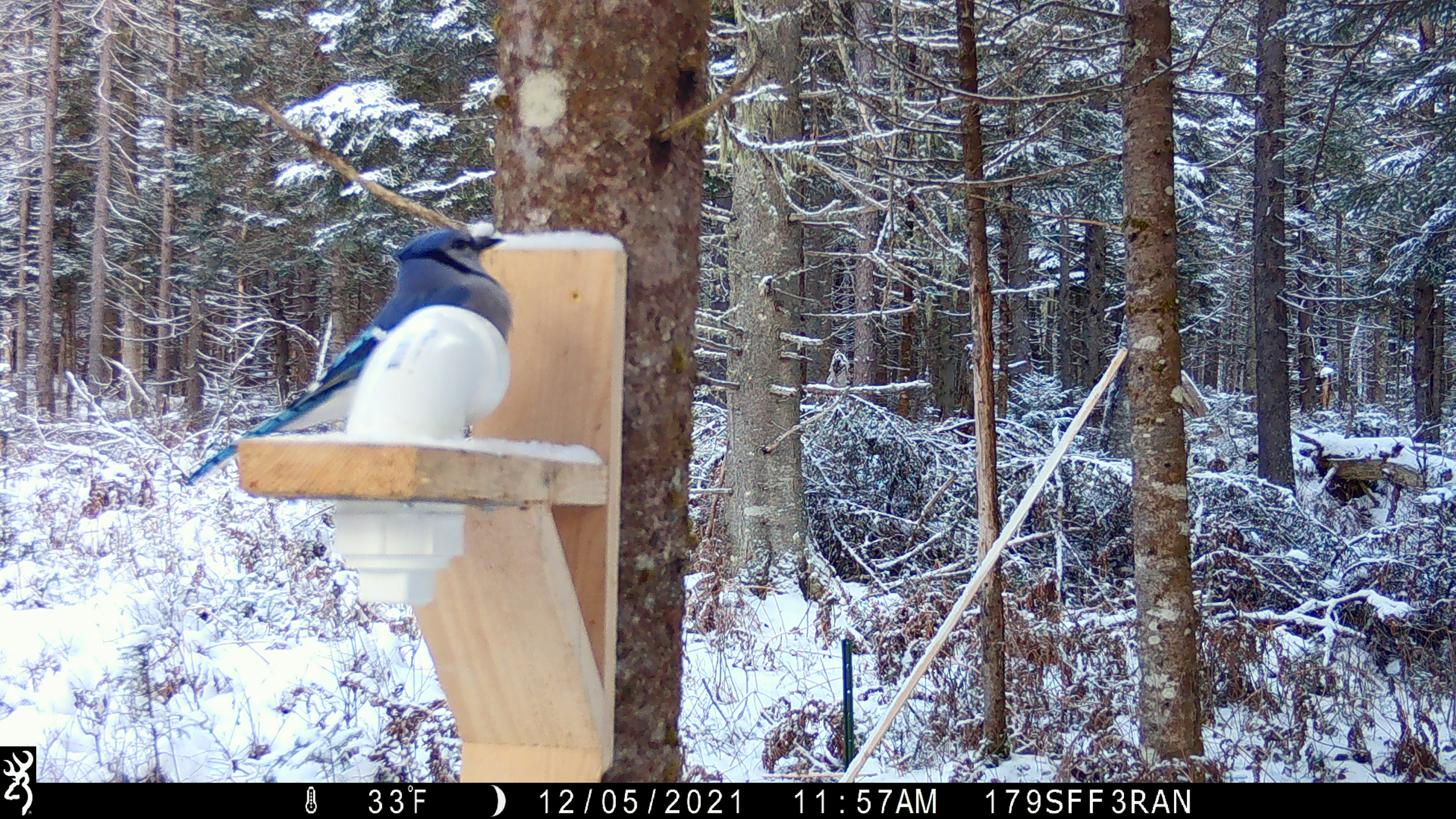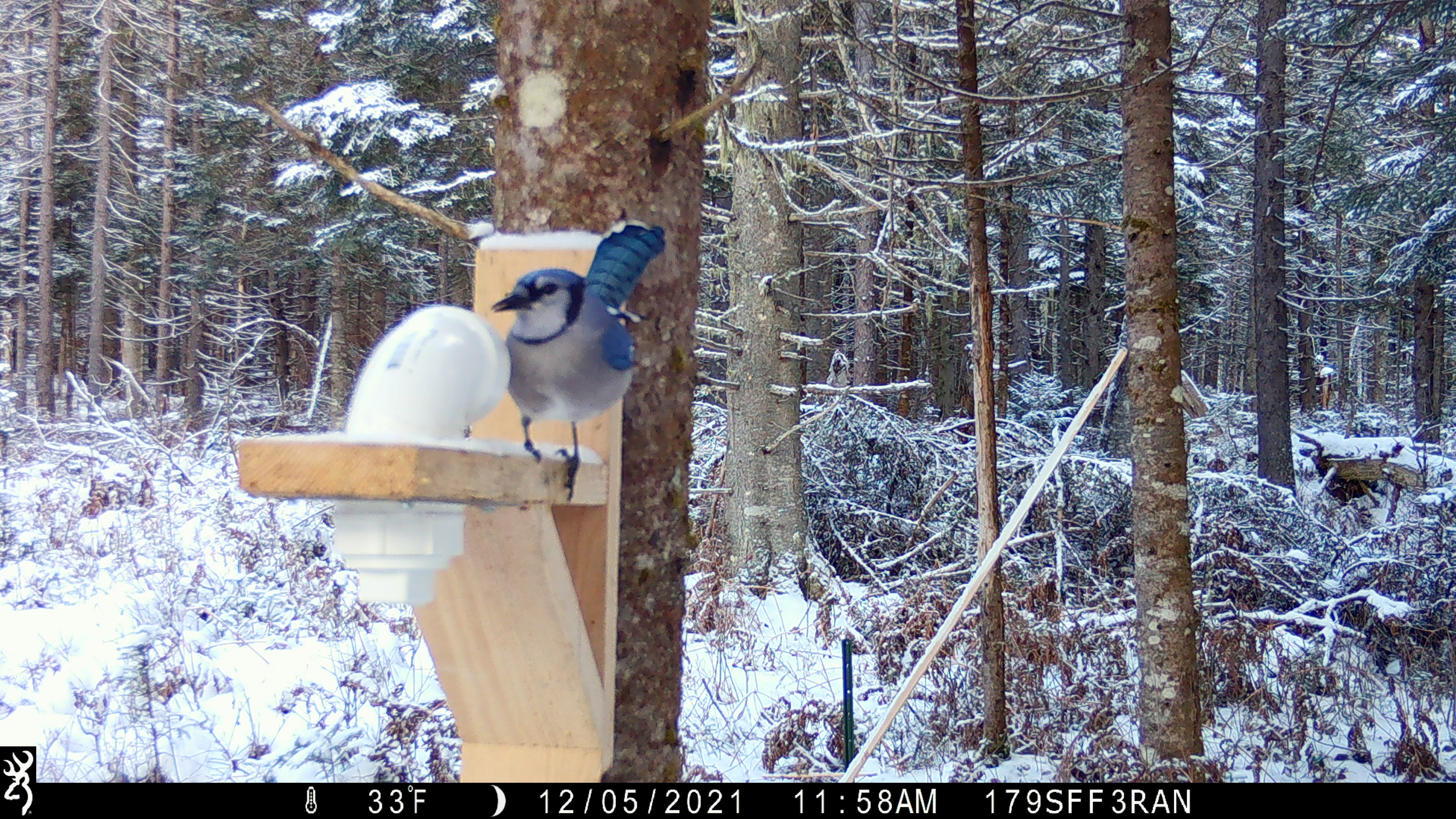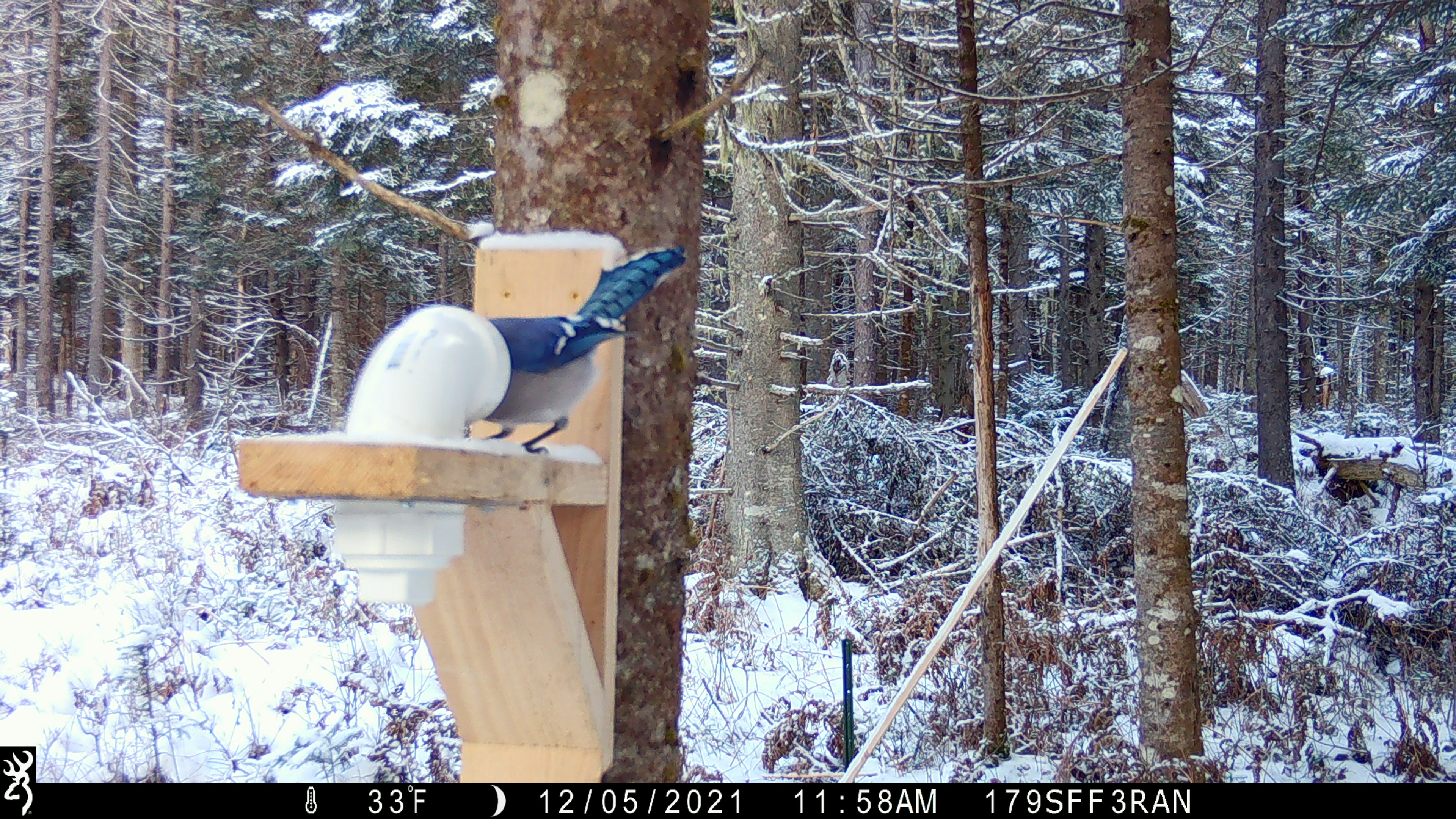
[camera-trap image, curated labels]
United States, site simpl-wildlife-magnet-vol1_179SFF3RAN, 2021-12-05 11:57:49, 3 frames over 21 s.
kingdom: Animalia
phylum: Chordata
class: Aves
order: Passeriformes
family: Corvidae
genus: Cyanocitta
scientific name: Cyanocitta cristata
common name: blue jay